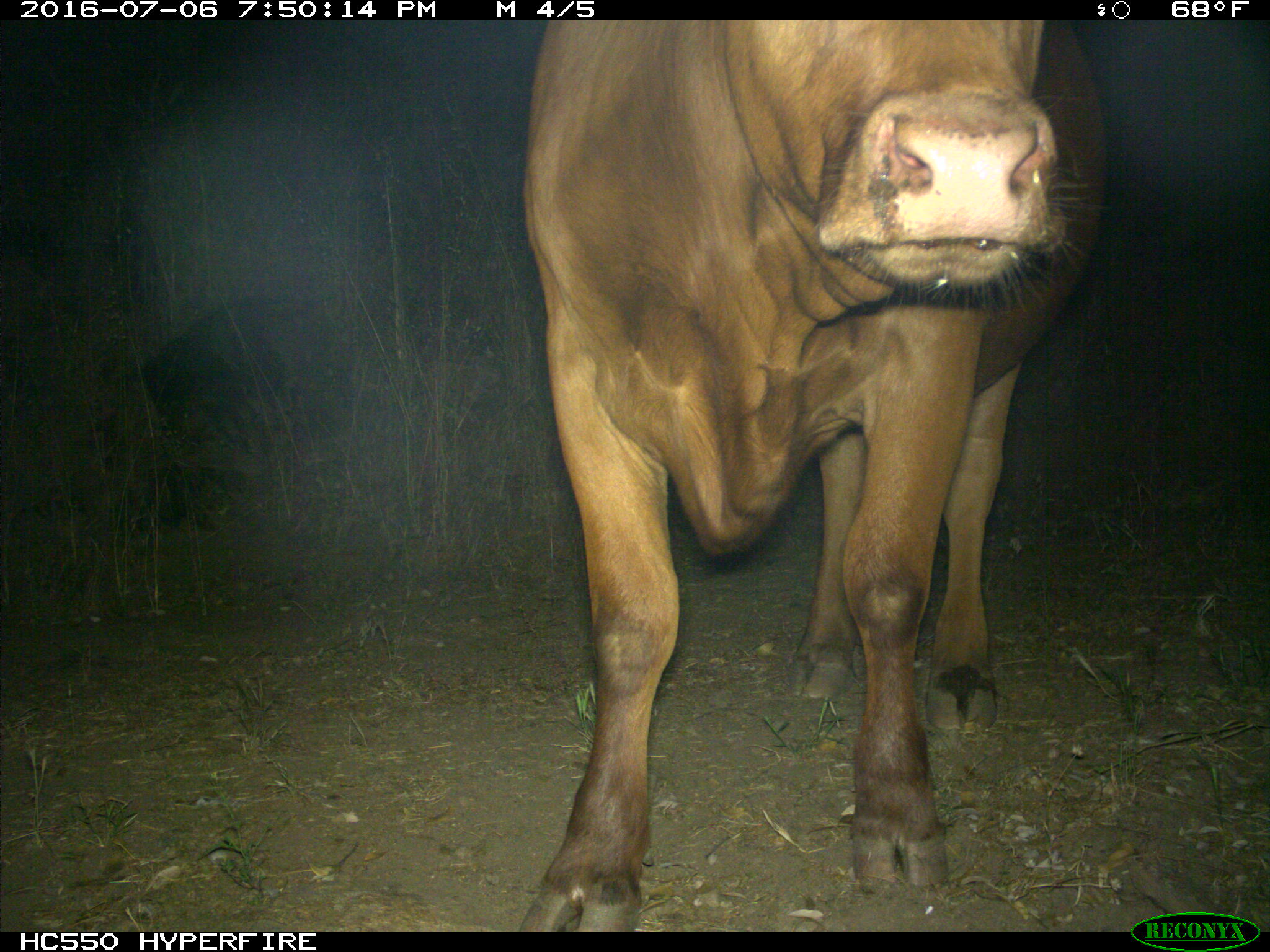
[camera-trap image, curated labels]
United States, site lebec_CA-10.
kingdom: Animalia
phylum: Chordata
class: Mammalia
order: Artiodactyla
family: Bovidae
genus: Bos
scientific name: Bos taurus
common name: domestic cow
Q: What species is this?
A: Bos taurus (domestic cow).